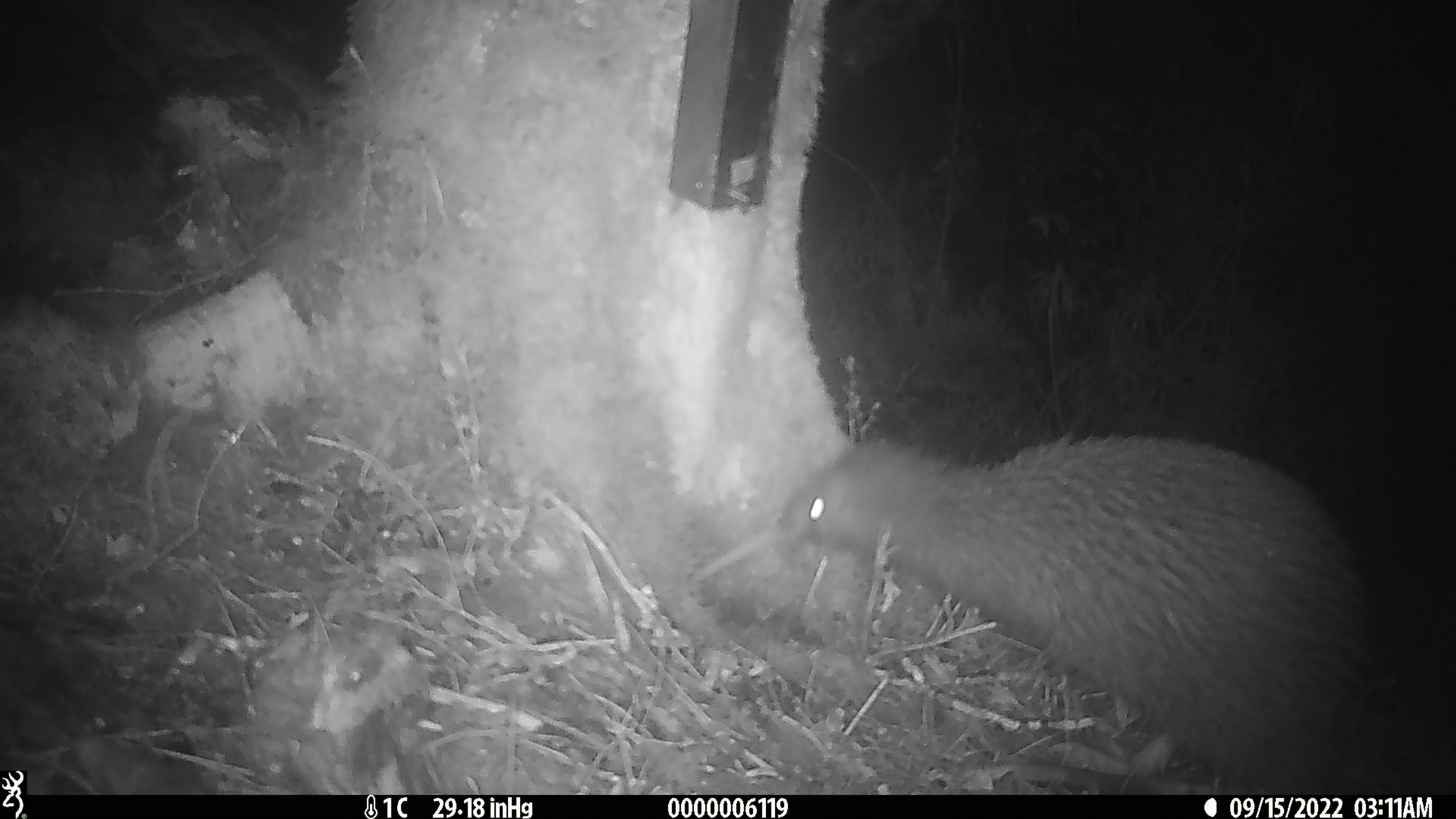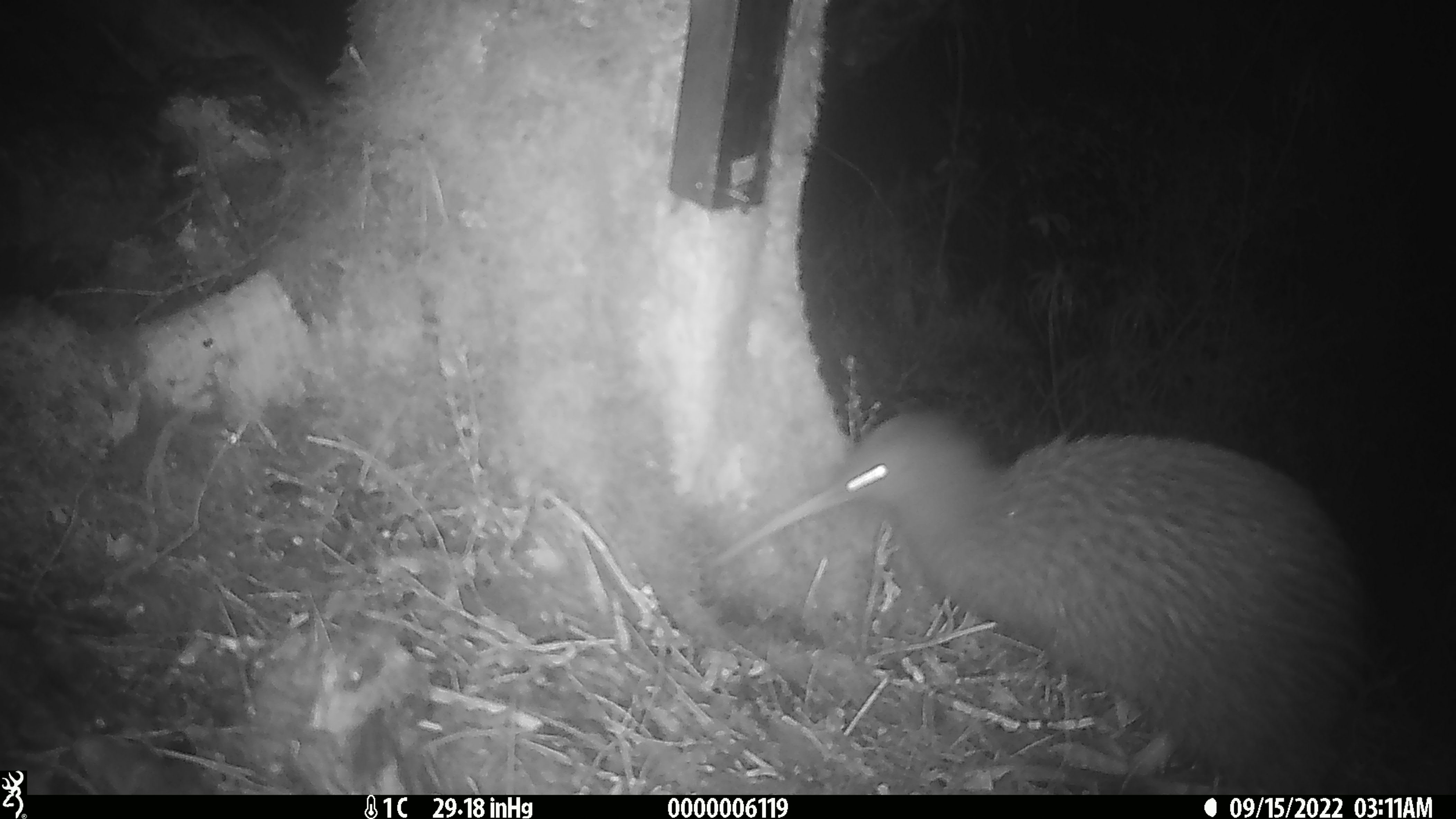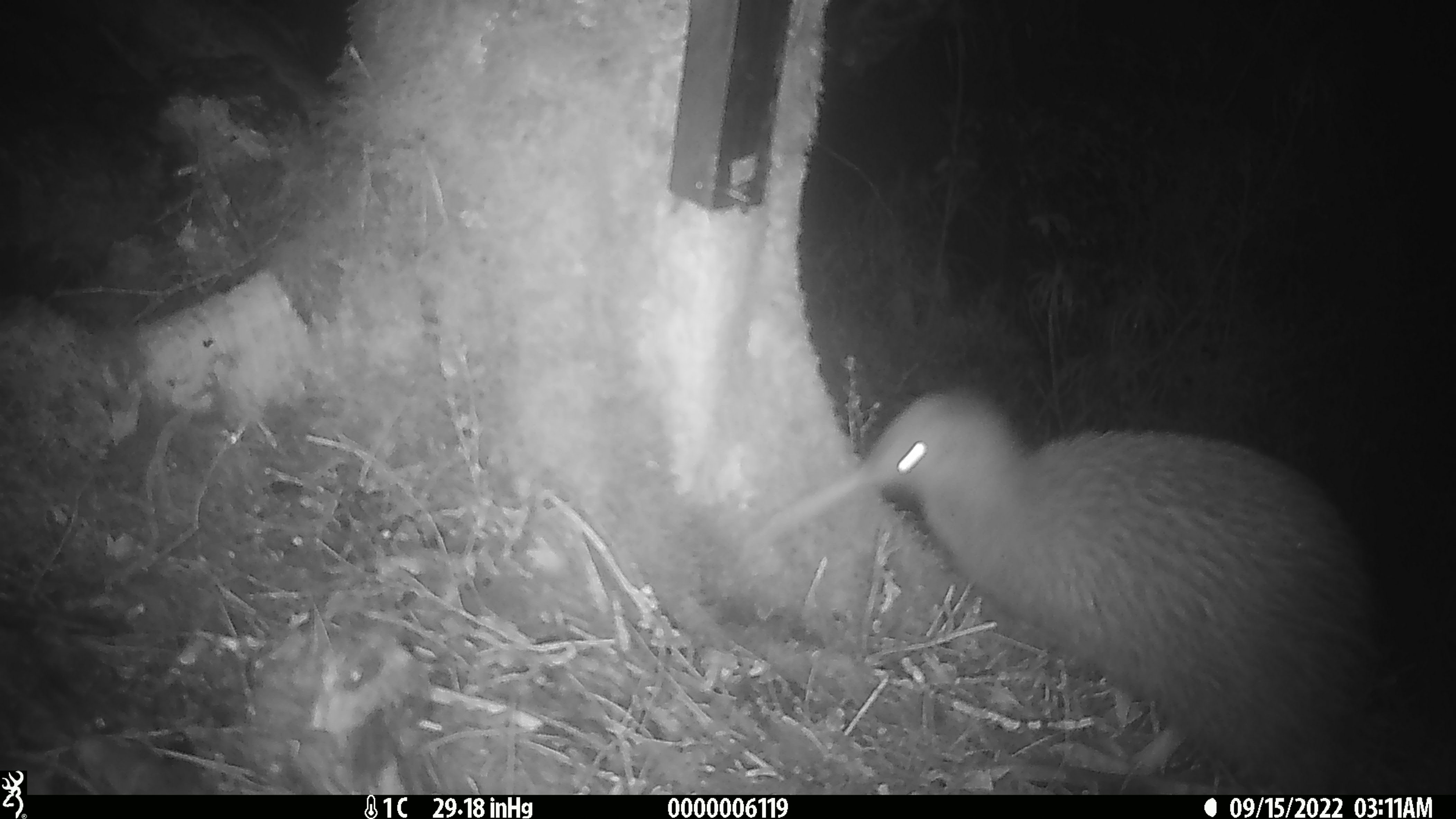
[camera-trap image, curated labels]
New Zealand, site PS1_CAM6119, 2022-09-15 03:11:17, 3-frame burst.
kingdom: Animalia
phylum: Chordata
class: Aves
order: Apterygiformes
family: Apterygidae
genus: Apteryx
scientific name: Apteryx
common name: kiwi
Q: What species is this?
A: Kiwi (Apteryx).